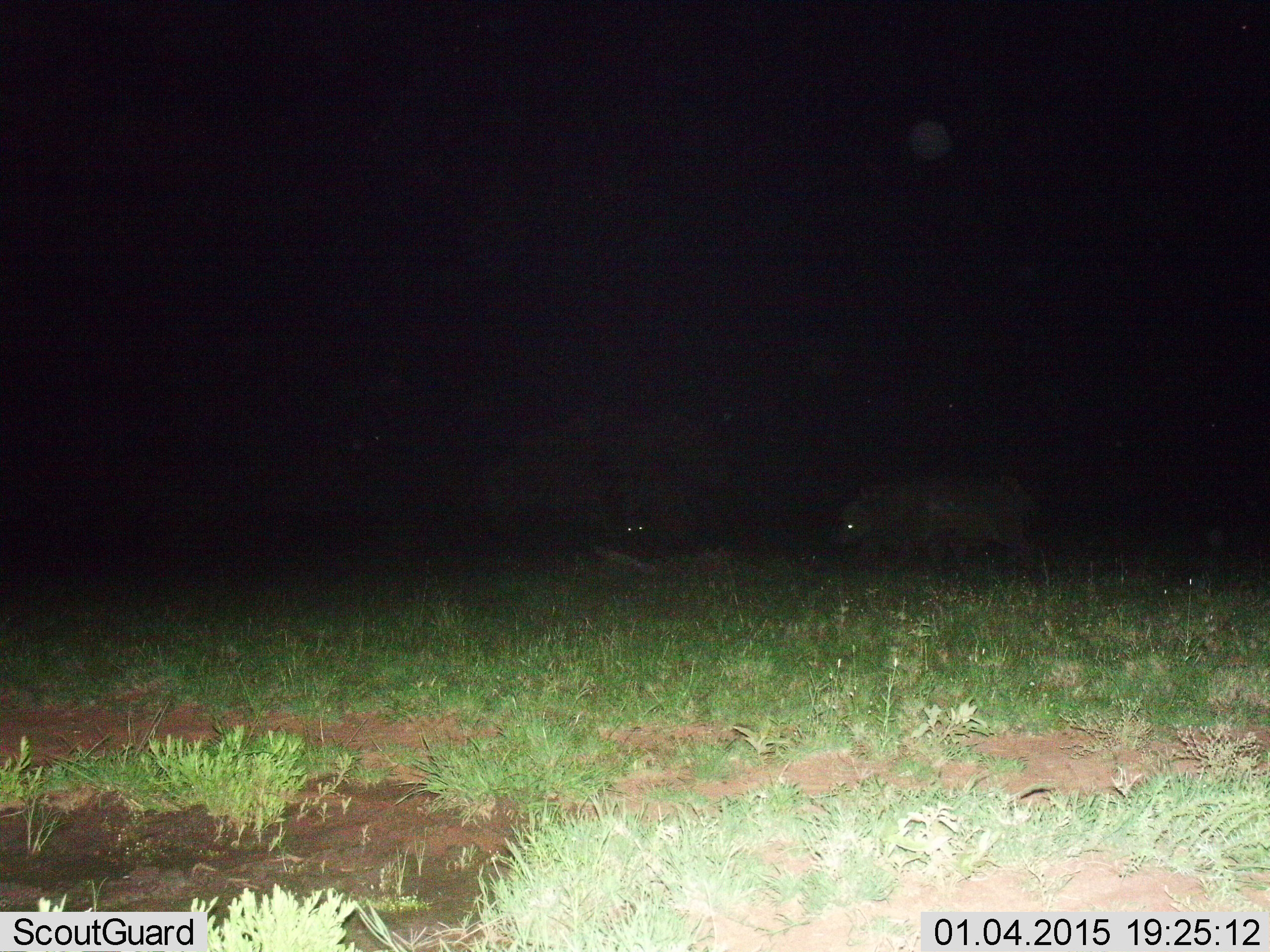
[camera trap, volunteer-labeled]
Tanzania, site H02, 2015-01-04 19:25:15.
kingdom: Animalia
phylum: Chordata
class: Mammalia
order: Artiodactyla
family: Bovidae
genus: Syncerus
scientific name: Syncerus caffer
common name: cape buffalo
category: buffalo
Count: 2.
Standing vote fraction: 40%.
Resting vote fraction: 20%.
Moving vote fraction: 80%.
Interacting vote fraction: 0%.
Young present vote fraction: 0%.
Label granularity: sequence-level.